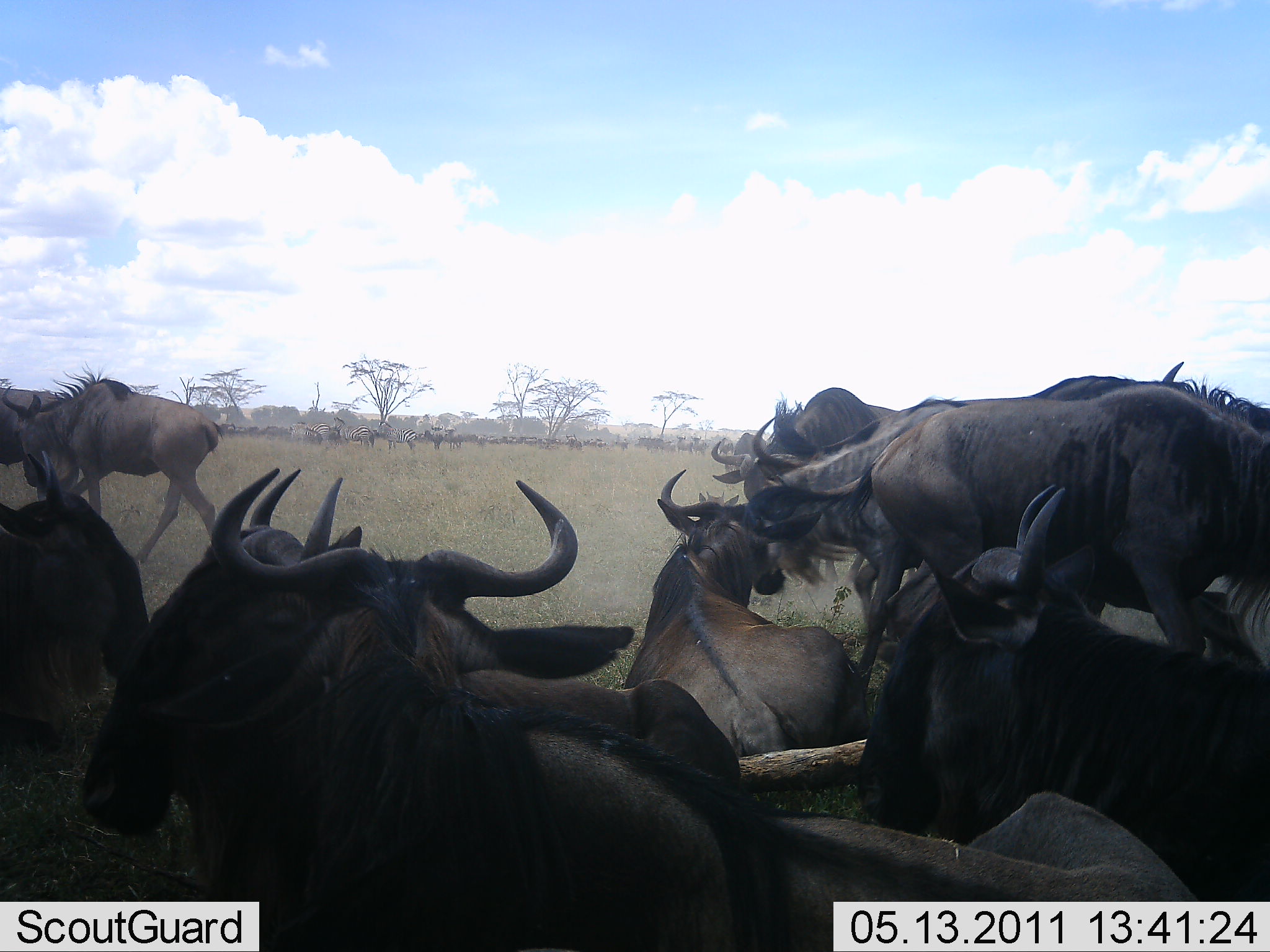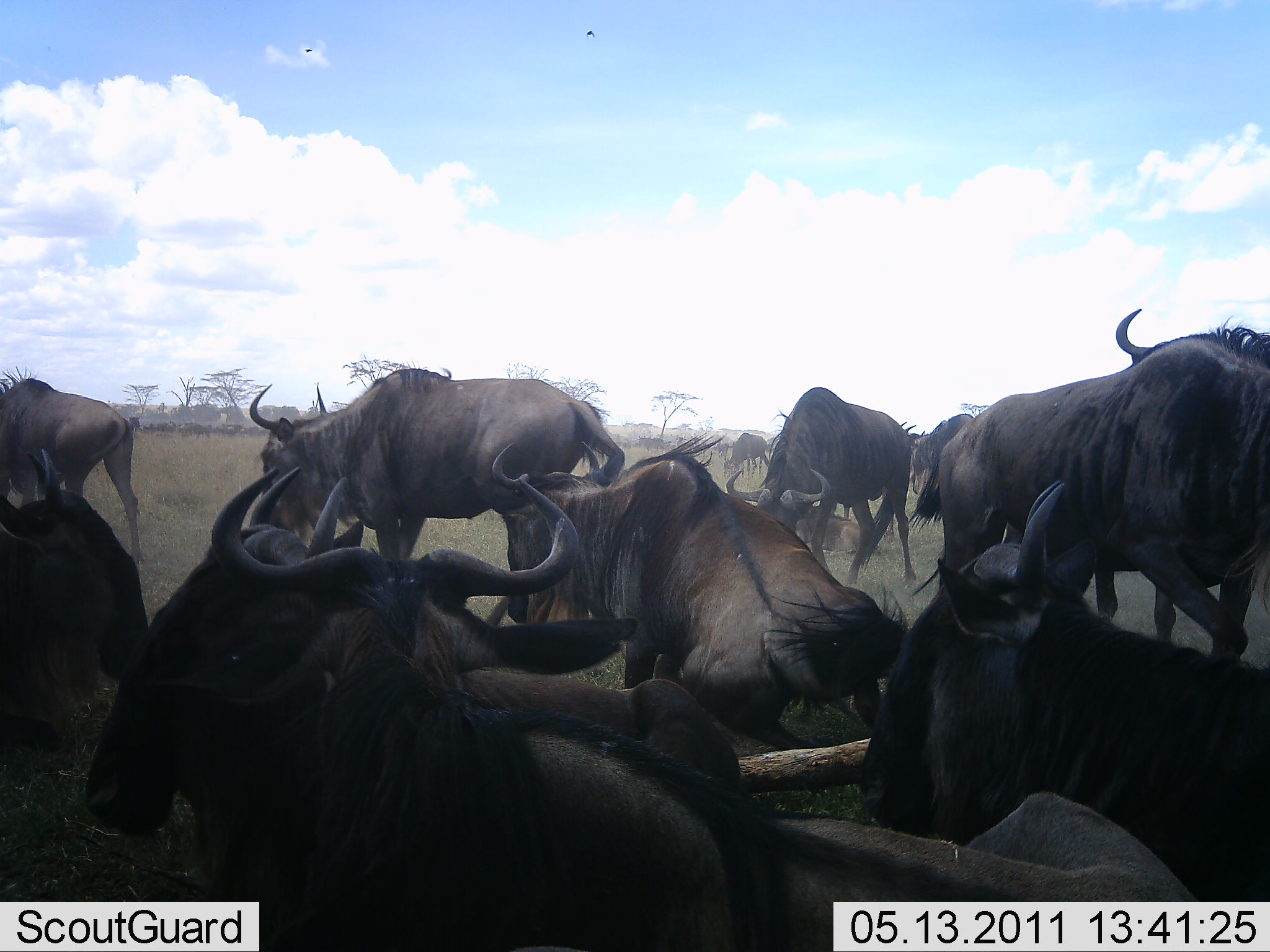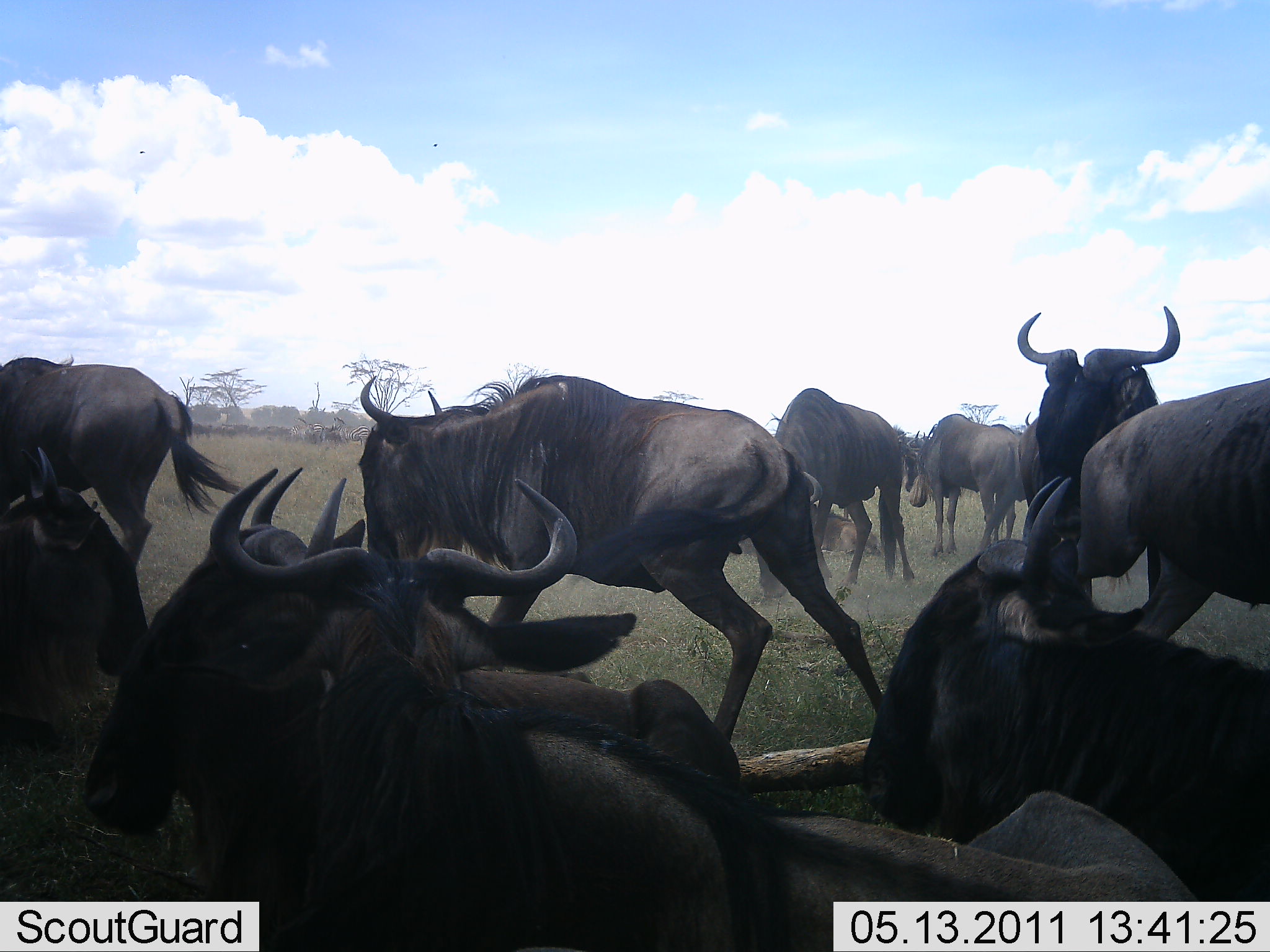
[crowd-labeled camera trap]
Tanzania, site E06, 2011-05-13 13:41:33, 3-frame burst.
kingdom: Animalia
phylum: Chordata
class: Mammalia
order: Artiodactyla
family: Bovidae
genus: Connochaetes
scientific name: Connochaetes taurinus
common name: blue wildebeest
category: wildebeest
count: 11-50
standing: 64%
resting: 82%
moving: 64%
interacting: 36%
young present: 0%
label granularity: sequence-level